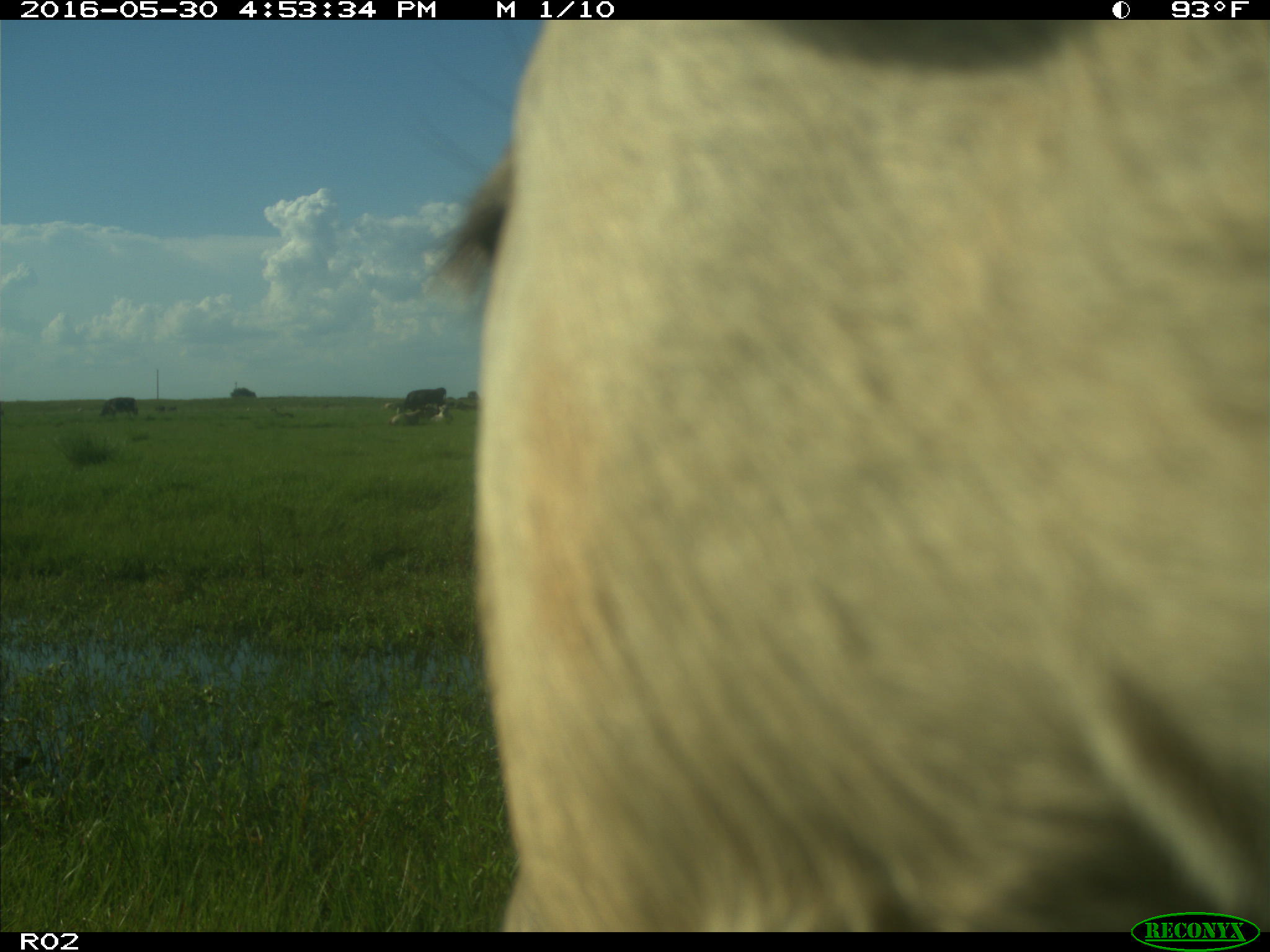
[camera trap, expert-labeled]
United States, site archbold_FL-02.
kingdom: Animalia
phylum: Chordata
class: Mammalia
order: Artiodactyla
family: Bovidae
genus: Bos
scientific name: Bos taurus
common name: domestic cow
Bos taurus (domestic cow).